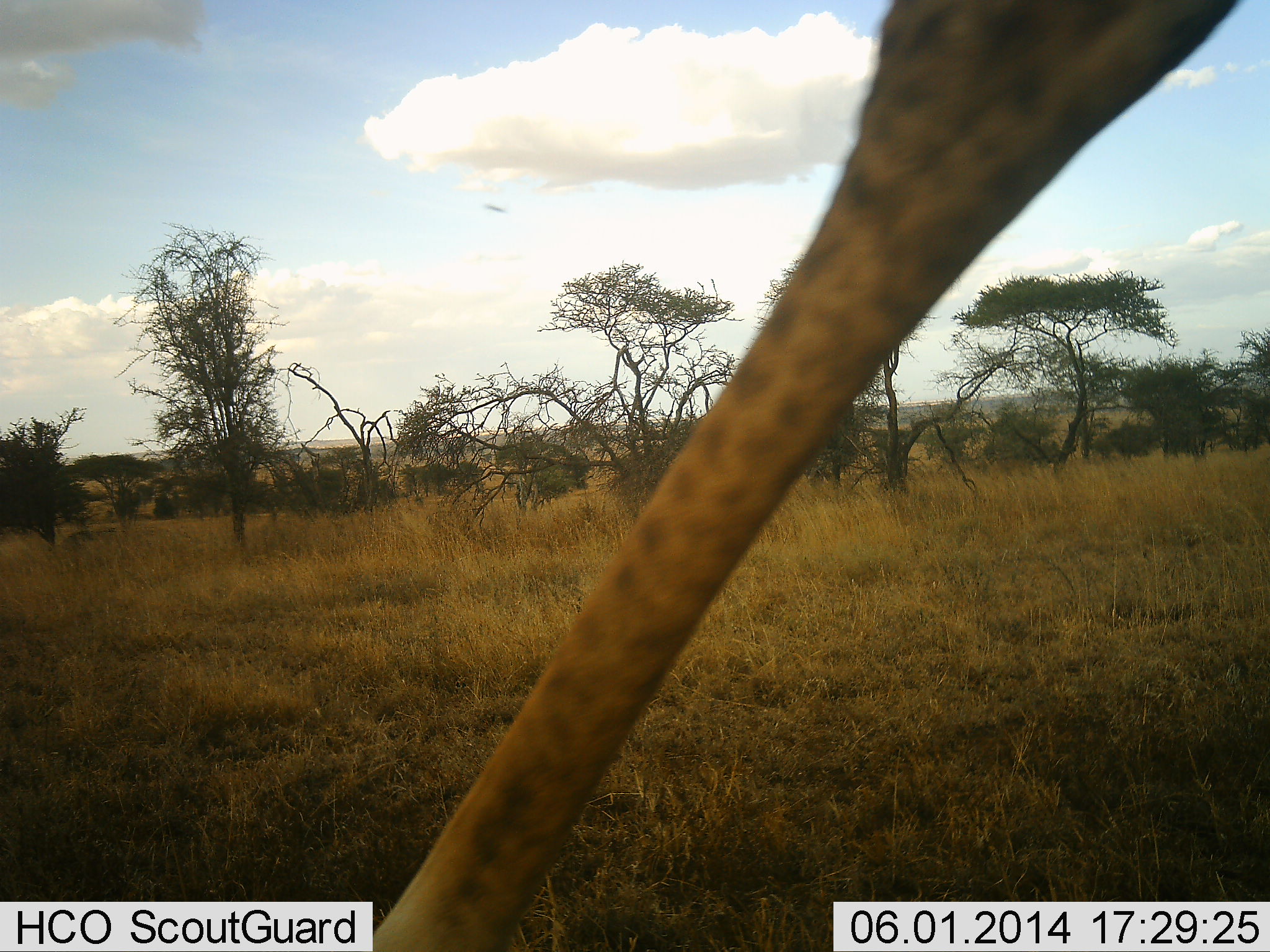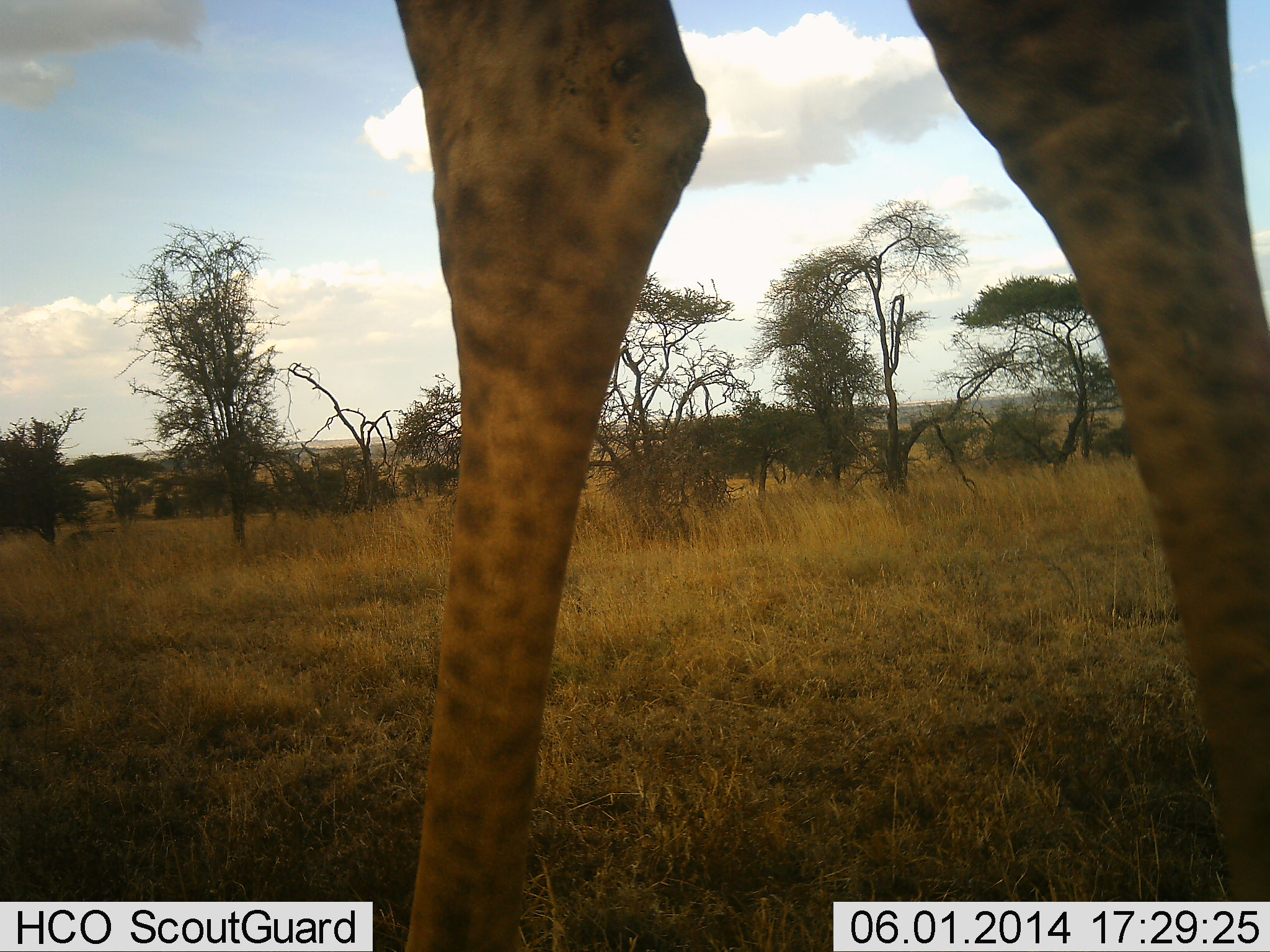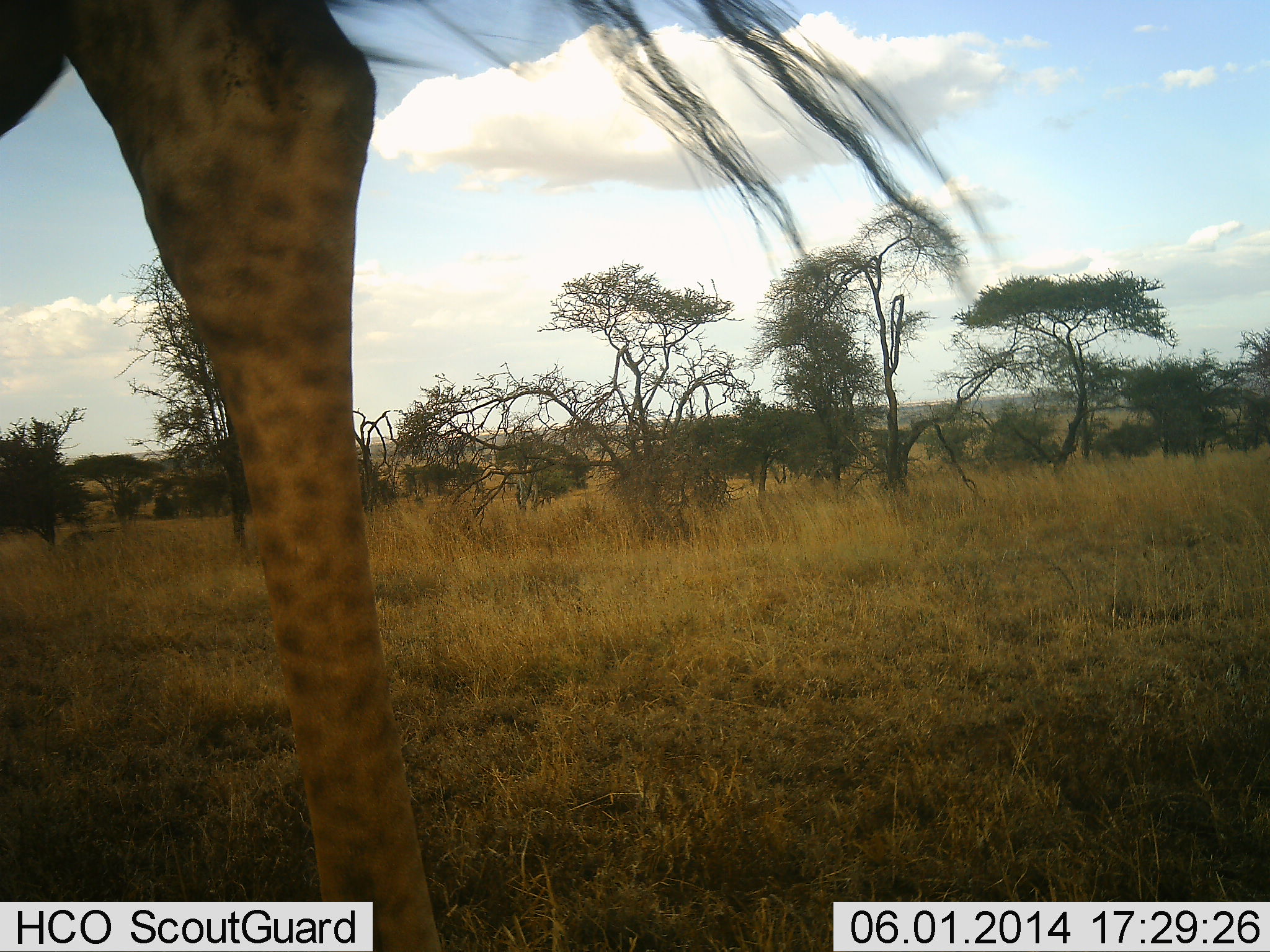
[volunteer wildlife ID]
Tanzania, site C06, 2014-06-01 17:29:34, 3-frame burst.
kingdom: Animalia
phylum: Chordata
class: Mammalia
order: Artiodactyla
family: Giraffidae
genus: Giraffa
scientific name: Giraffa camelopardalis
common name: giraffe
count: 1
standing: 24%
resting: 0%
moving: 79%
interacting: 3%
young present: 0%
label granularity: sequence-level